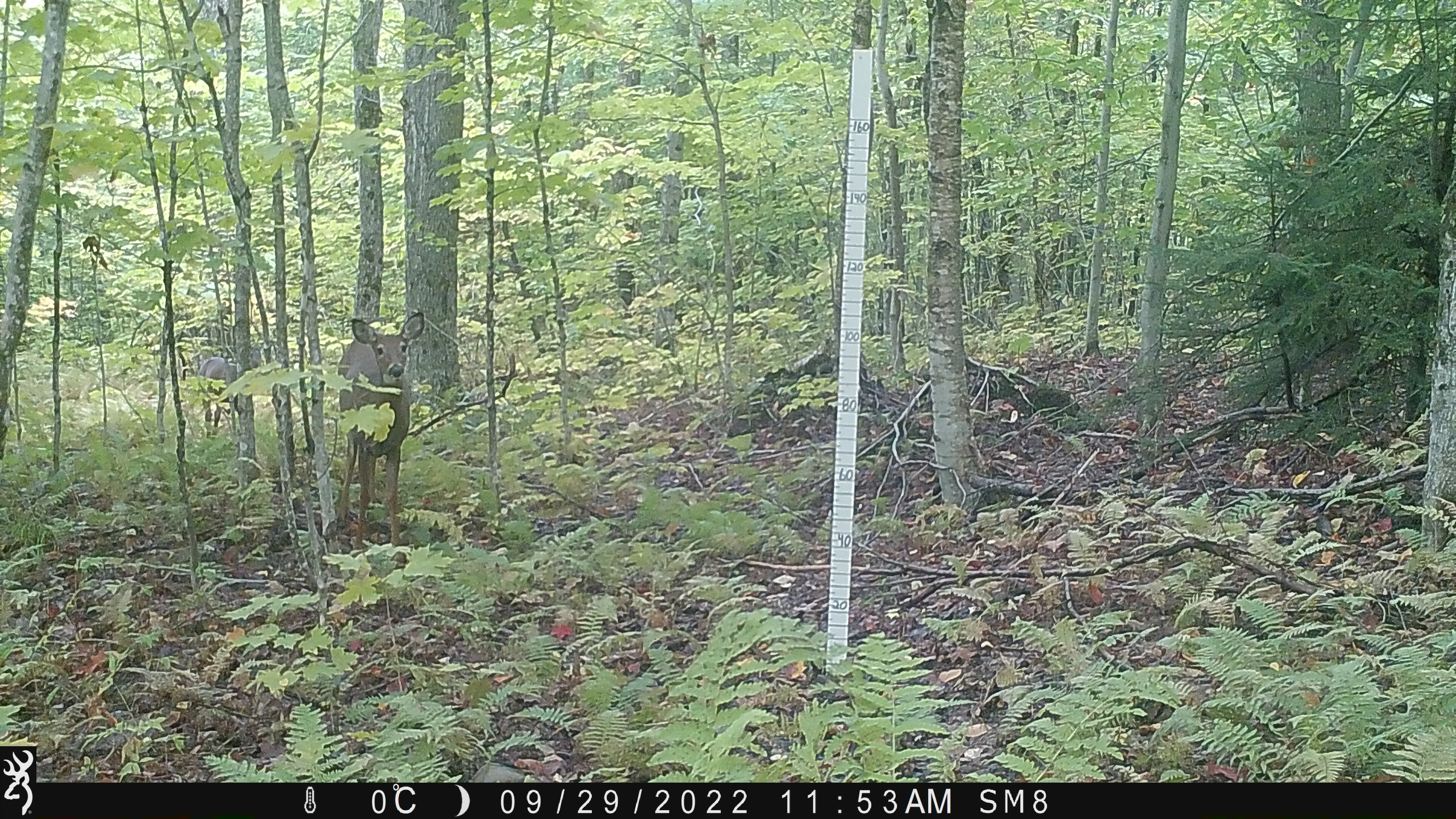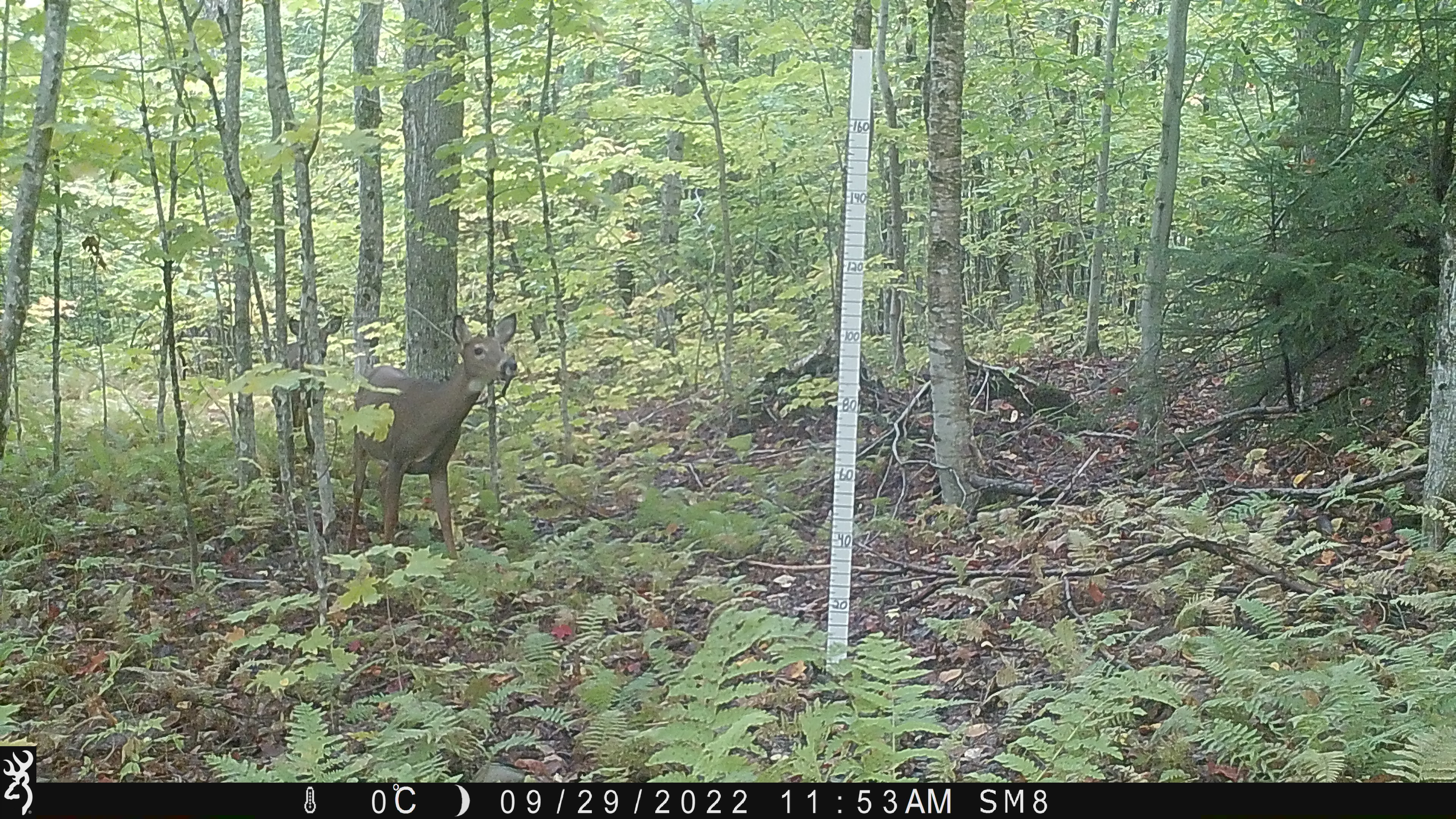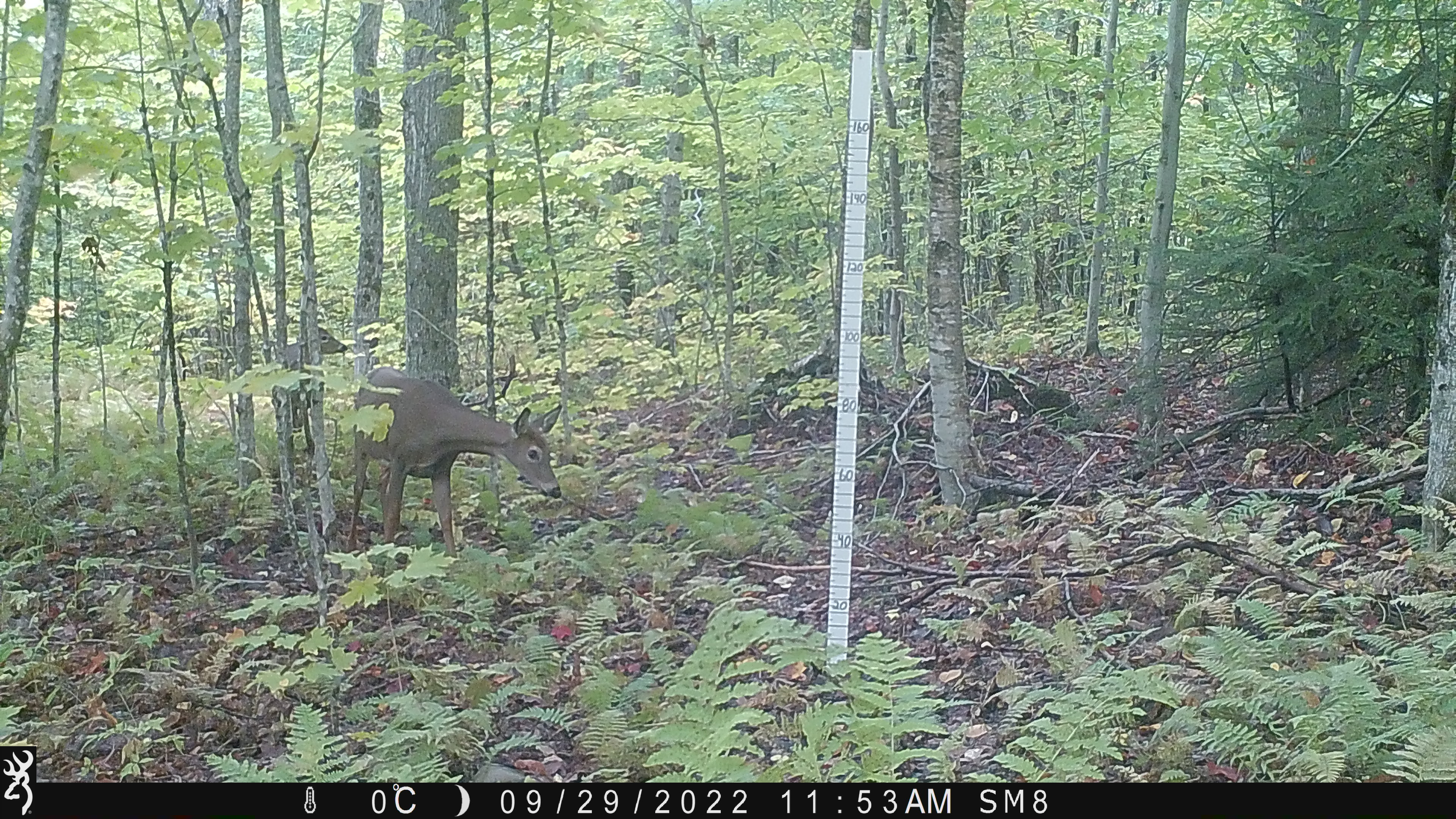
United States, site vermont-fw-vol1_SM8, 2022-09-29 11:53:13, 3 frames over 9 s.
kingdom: Animalia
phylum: Chordata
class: Mammalia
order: Artiodactyla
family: Cervidae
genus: Odocoileus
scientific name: Odocoileus virginianus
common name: white-tailed deer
White-tailed deer (Odocoileus virginianus).